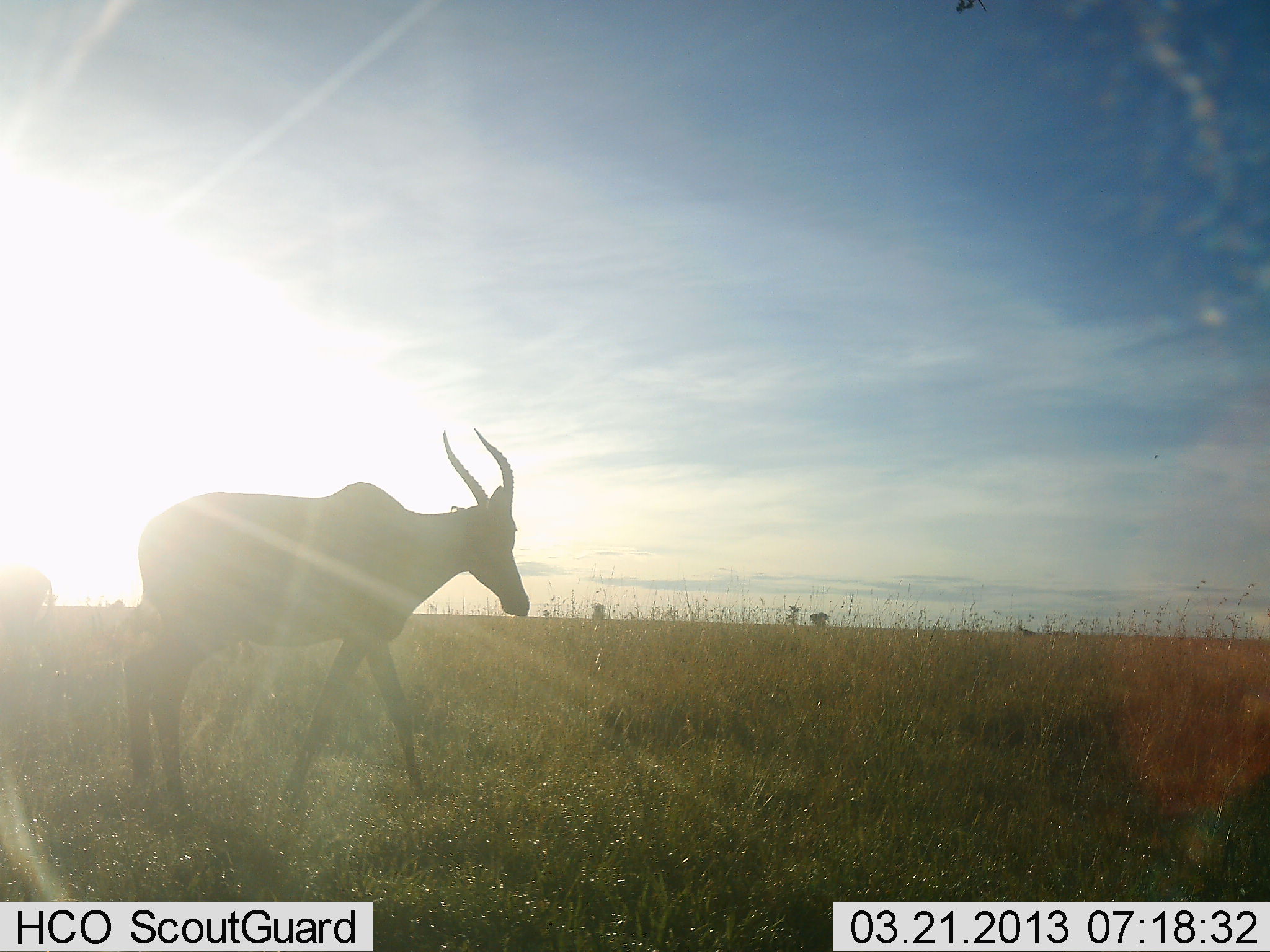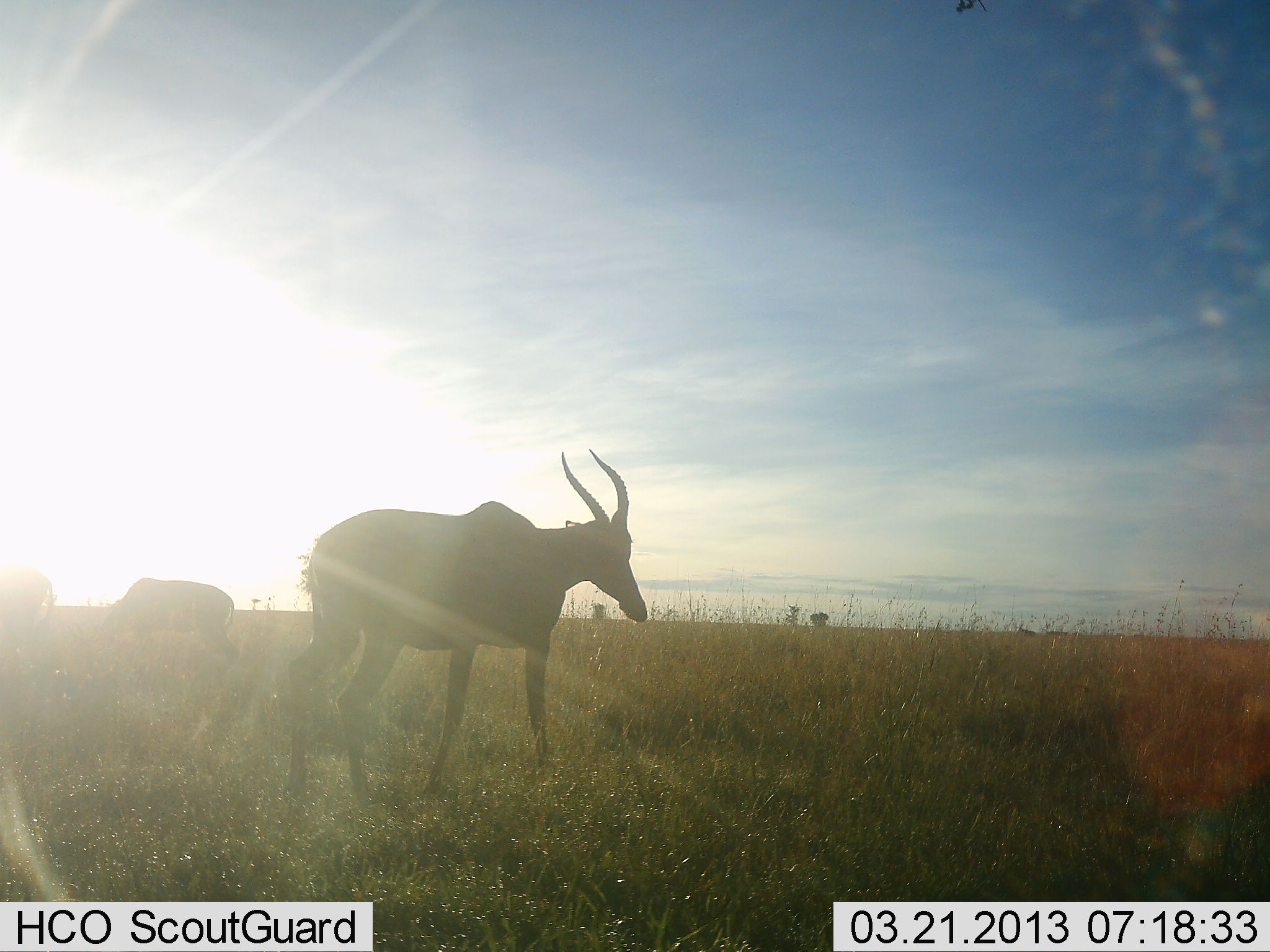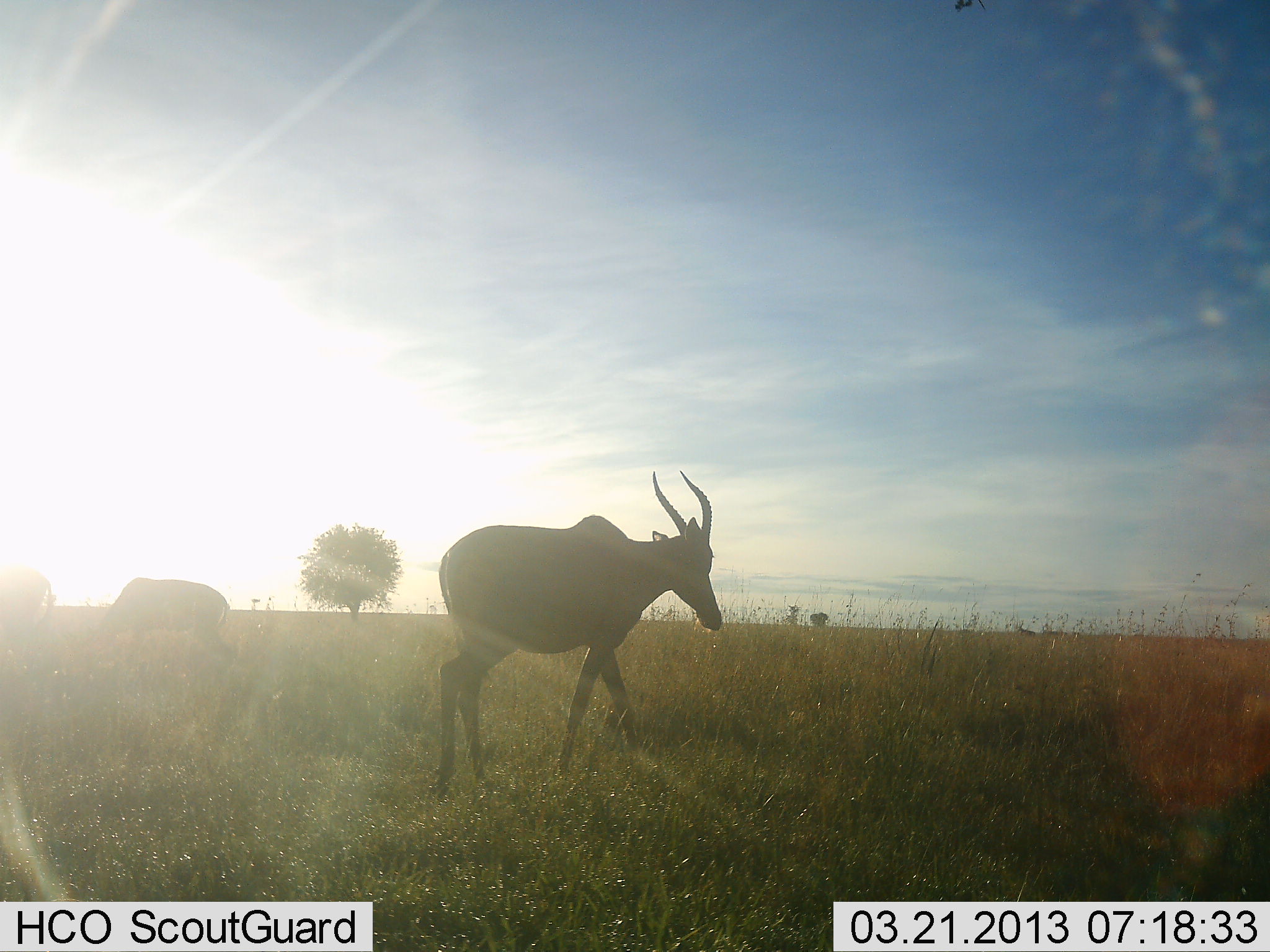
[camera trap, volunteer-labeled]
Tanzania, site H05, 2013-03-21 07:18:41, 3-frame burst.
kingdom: Animalia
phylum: Chordata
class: Mammalia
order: Artiodactyla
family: Bovidae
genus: Damaliscus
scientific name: Damaliscus lunatus jimela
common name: topi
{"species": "topi (Damaliscus lunatus jimela)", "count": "3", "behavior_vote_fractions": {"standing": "25%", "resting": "0%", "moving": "88%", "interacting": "0%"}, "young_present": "0%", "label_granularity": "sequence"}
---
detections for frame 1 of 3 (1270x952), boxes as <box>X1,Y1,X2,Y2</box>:
animal: <box>126,427,531,840</box>; <box>0,563,56,668</box>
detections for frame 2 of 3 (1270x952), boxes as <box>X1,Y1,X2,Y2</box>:
animal: <box>281,447,649,806</box>; <box>96,578,239,679</box>; <box>0,566,54,647</box>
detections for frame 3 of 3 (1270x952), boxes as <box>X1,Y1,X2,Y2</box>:
animal: <box>426,469,723,801</box>; <box>71,577,236,683</box>; <box>0,567,53,660</box>